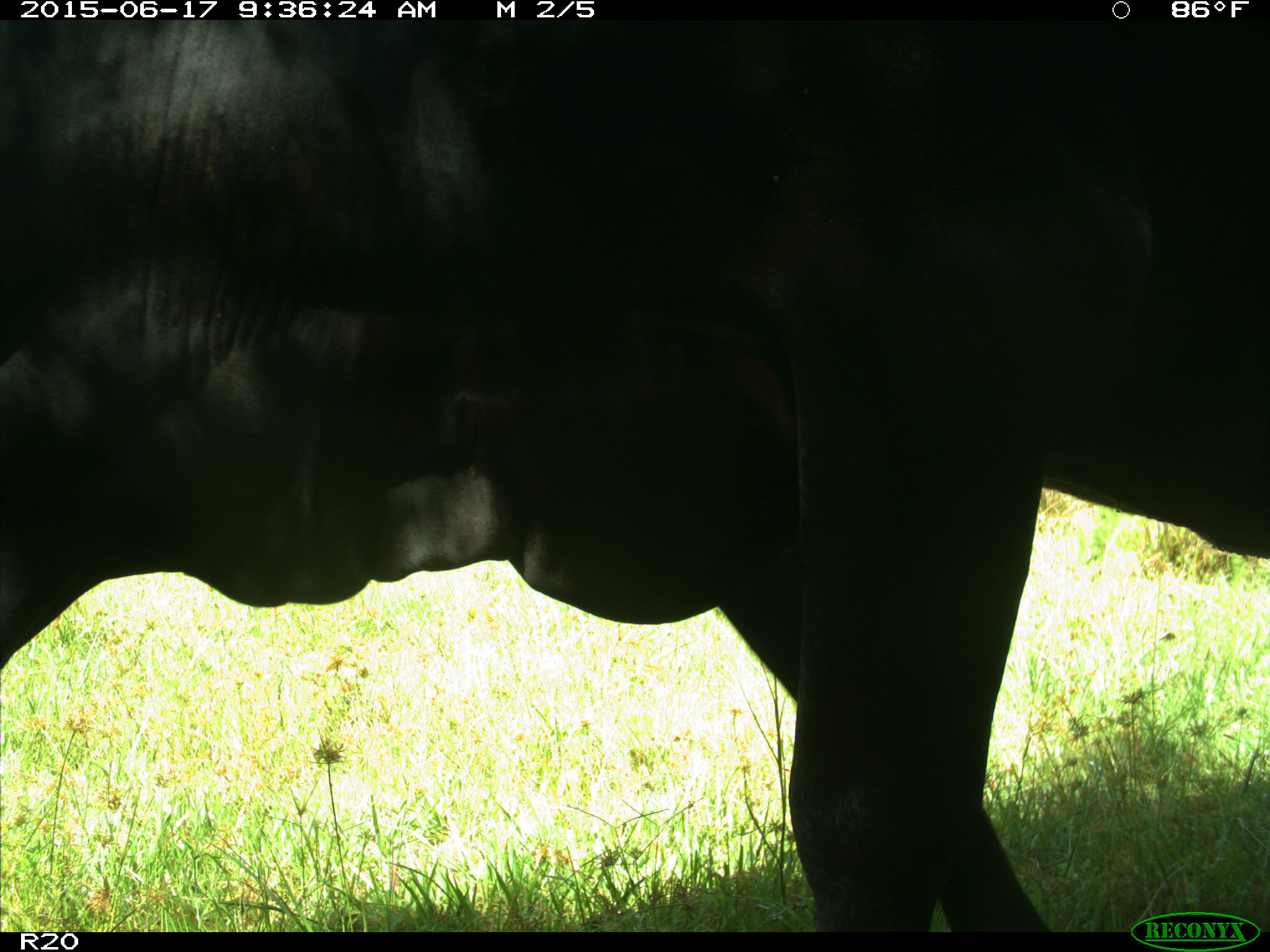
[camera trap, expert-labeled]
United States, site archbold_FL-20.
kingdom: Animalia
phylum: Chordata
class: Mammalia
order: Artiodactyla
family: Bovidae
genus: Bos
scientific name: Bos taurus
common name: domestic cow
Bos taurus (domestic cow).